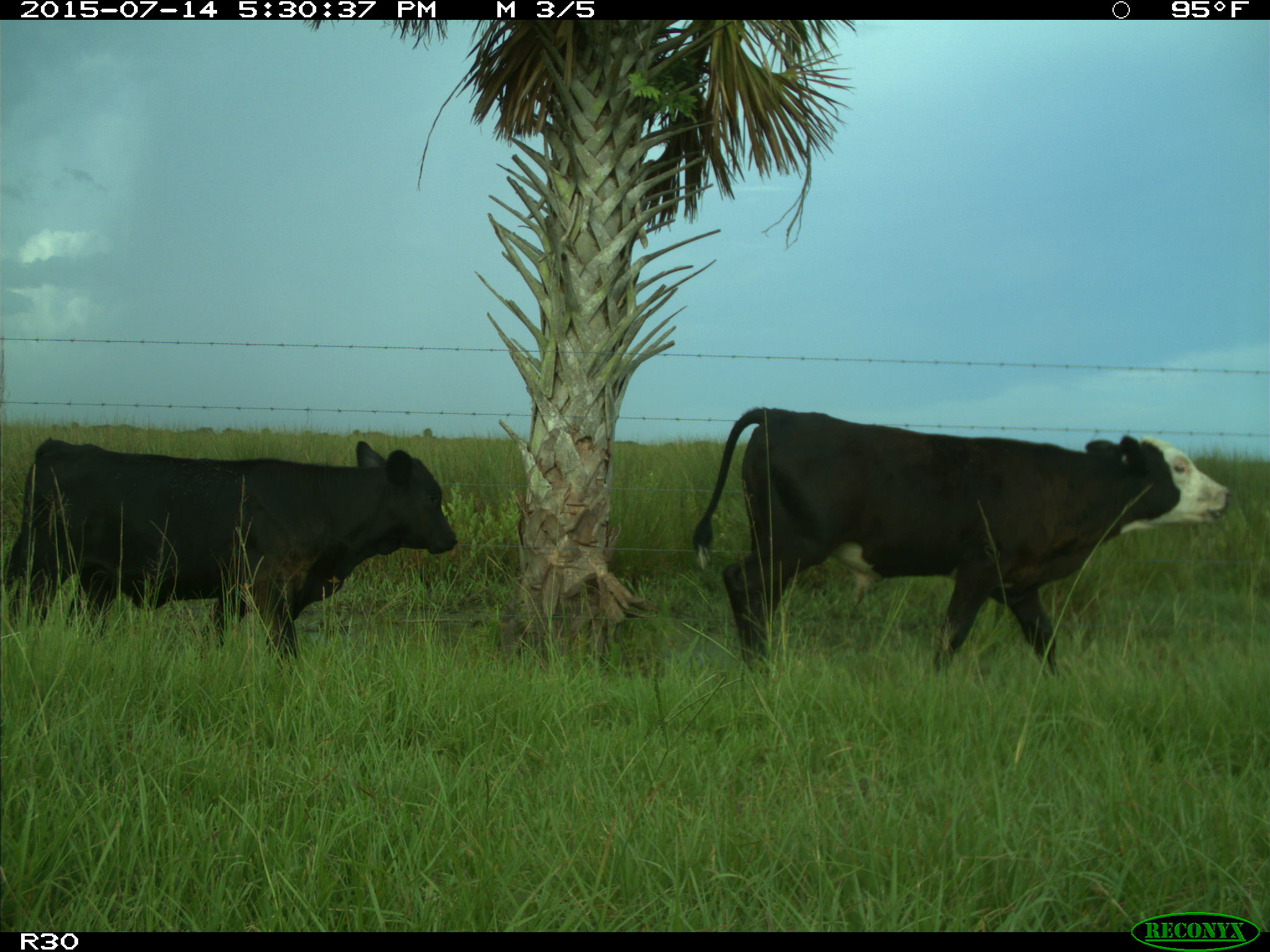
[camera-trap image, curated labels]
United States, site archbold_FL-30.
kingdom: Animalia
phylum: Chordata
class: Mammalia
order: Artiodactyla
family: Bovidae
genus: Bos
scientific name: Bos taurus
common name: domestic cow